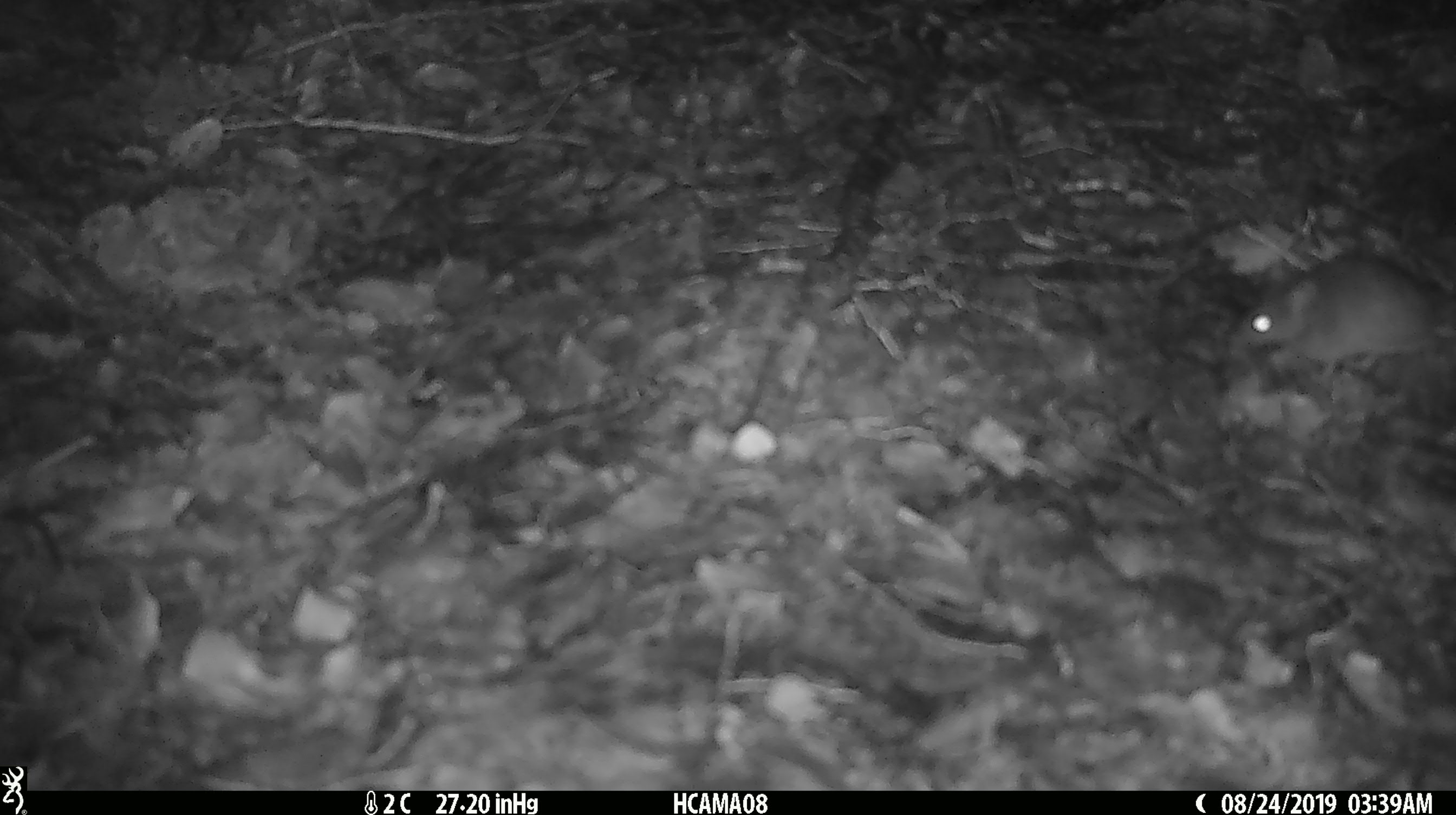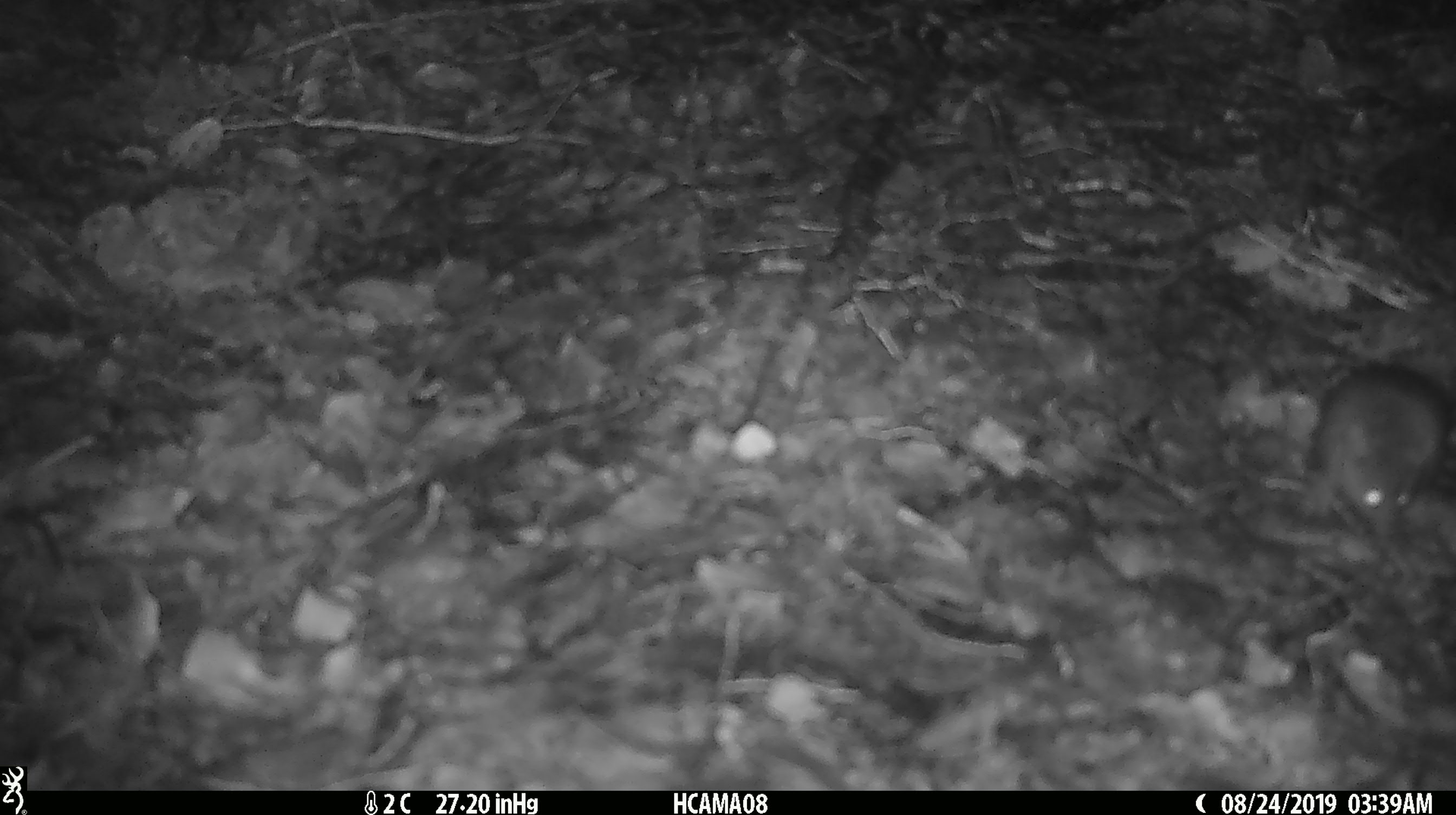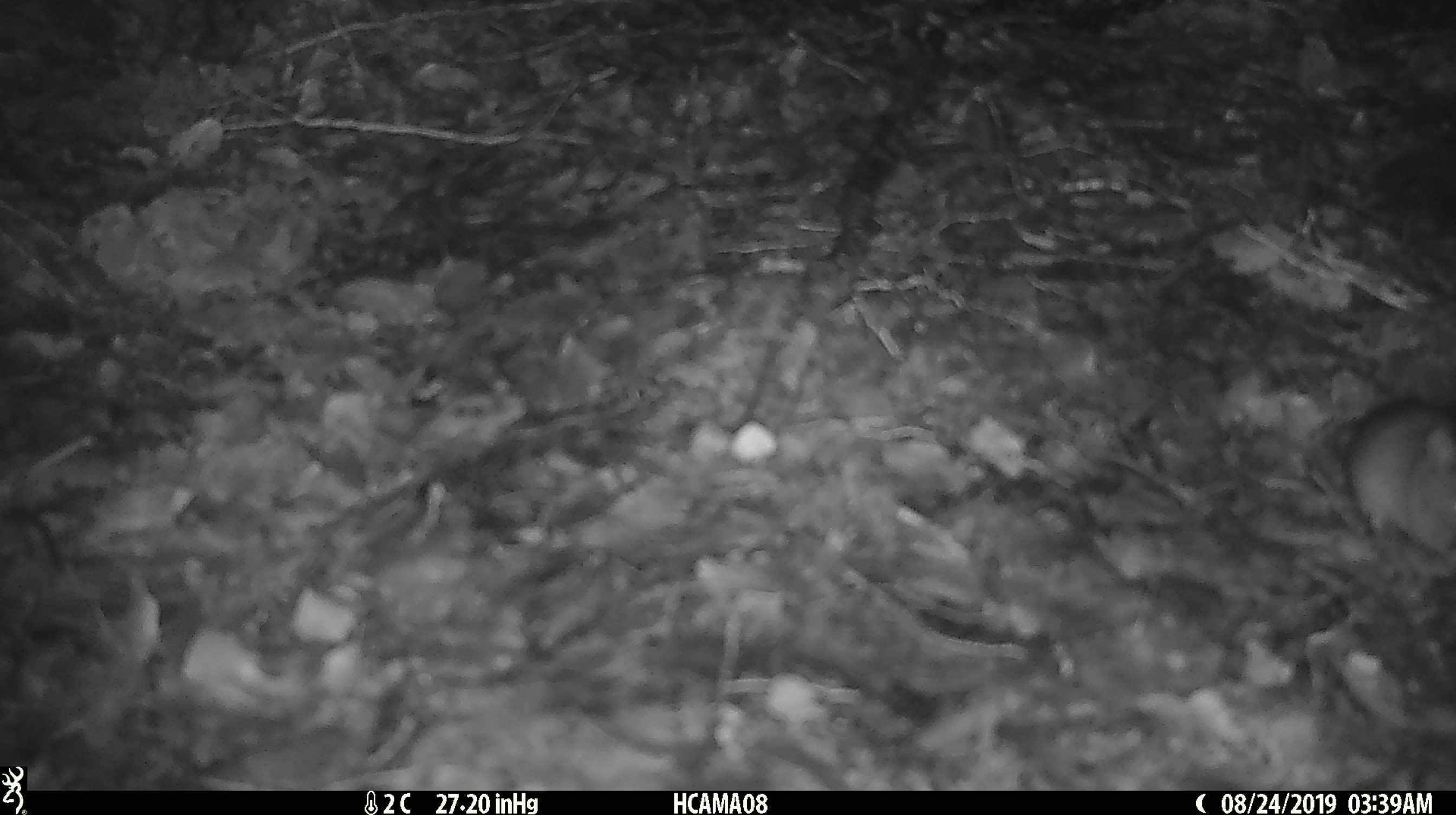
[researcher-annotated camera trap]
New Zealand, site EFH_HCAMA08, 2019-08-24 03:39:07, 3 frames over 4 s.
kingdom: Animalia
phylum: Chordata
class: Mammalia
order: Rodentia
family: Muridae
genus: Mus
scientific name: Mus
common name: mouse